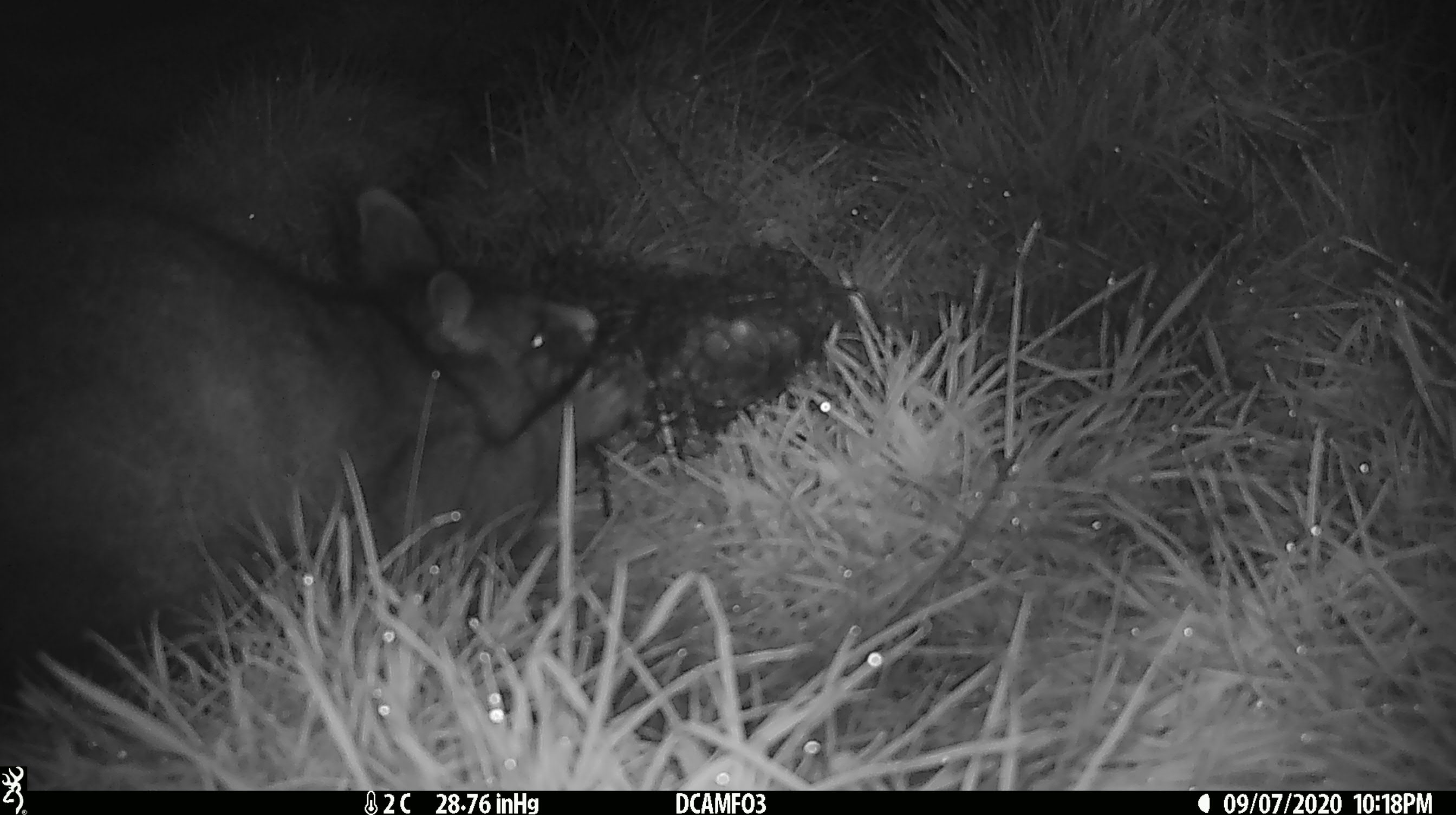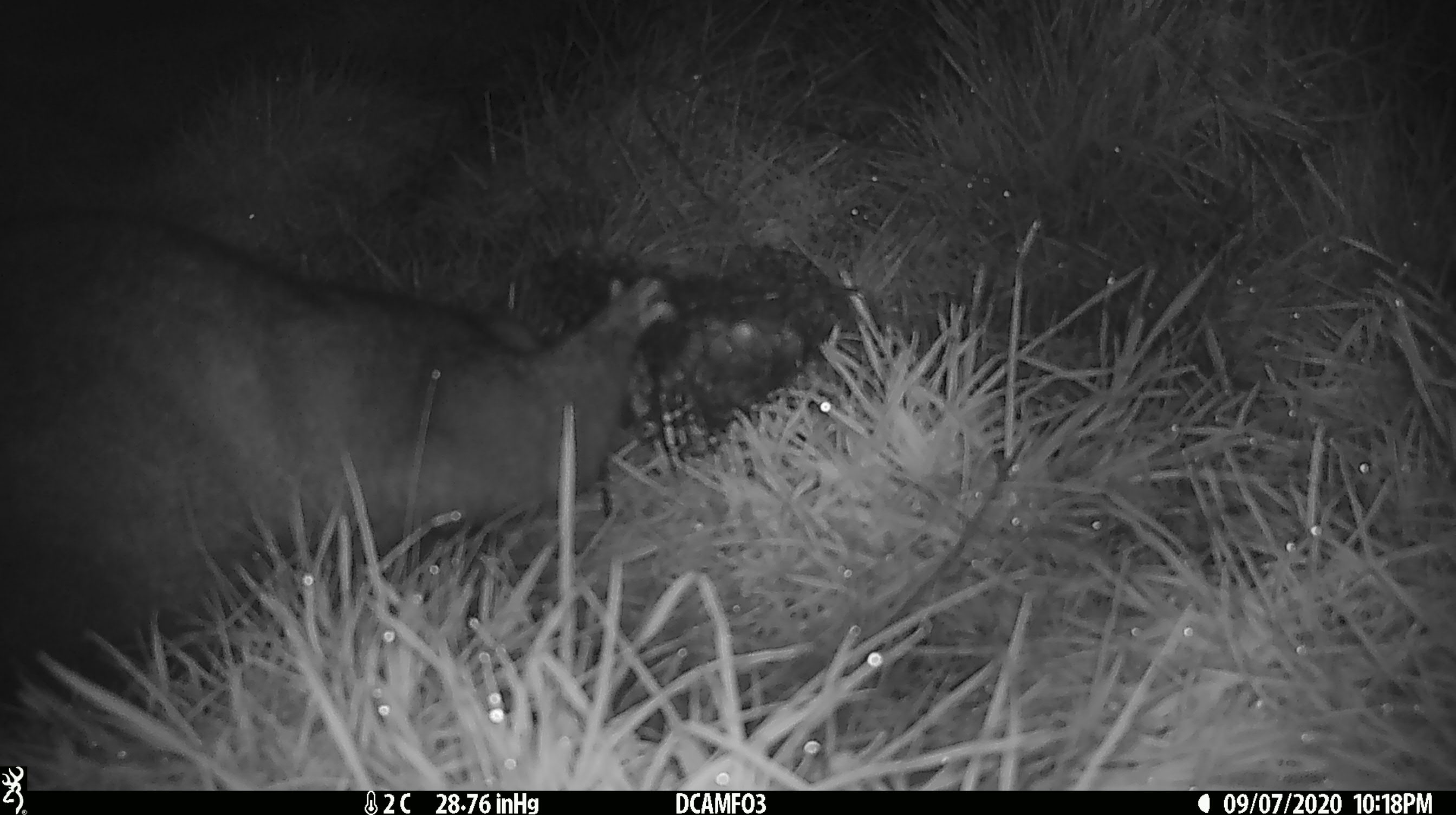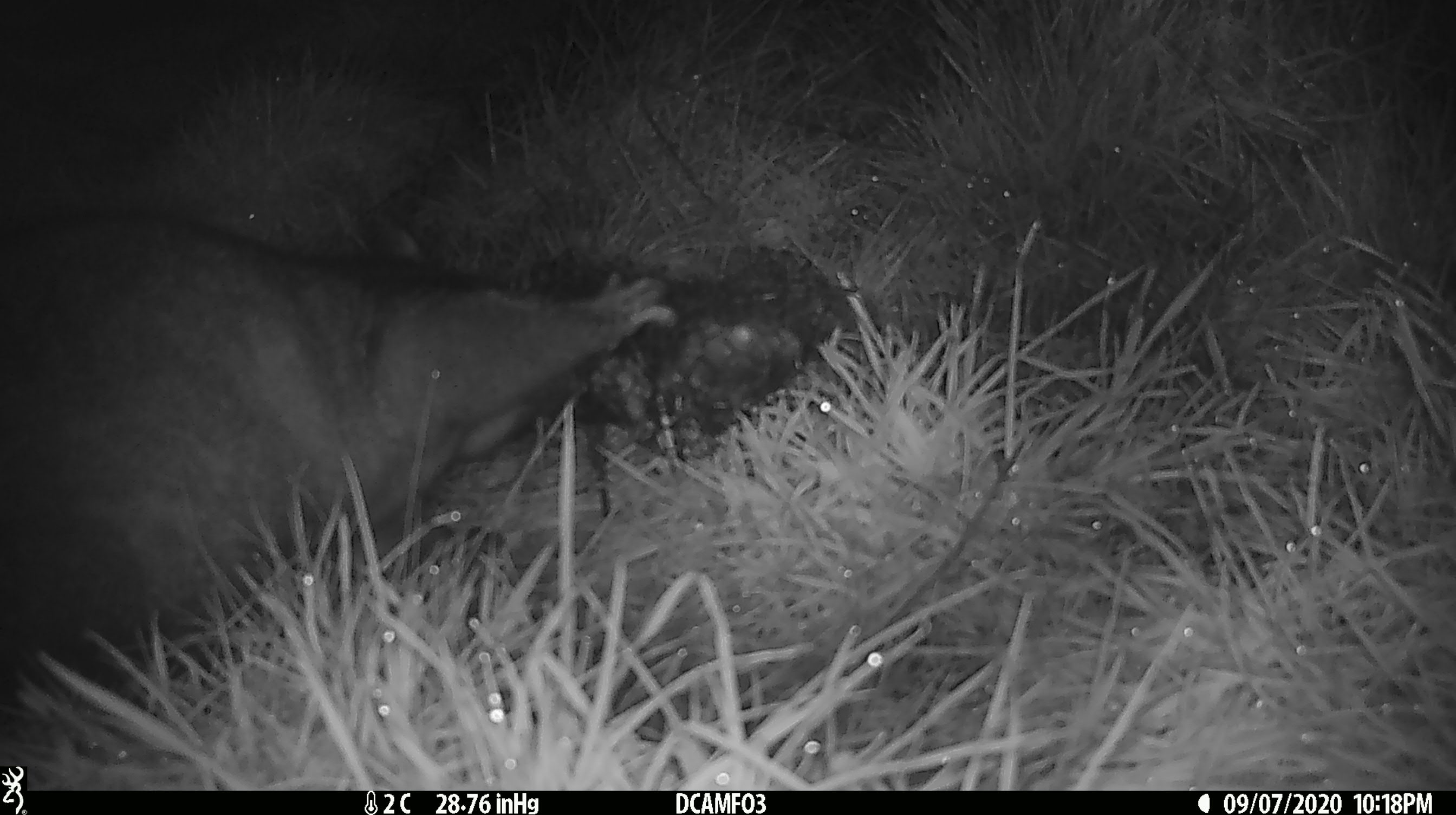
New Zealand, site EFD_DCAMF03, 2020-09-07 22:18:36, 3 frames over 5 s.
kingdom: Animalia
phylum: Chordata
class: Mammalia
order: Diprotodontia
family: Phalangeridae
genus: Trichosurus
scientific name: Trichosurus vulpecula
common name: common brushtail possum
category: possum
Possum (common brushtail possum) (Trichosurus vulpecula).